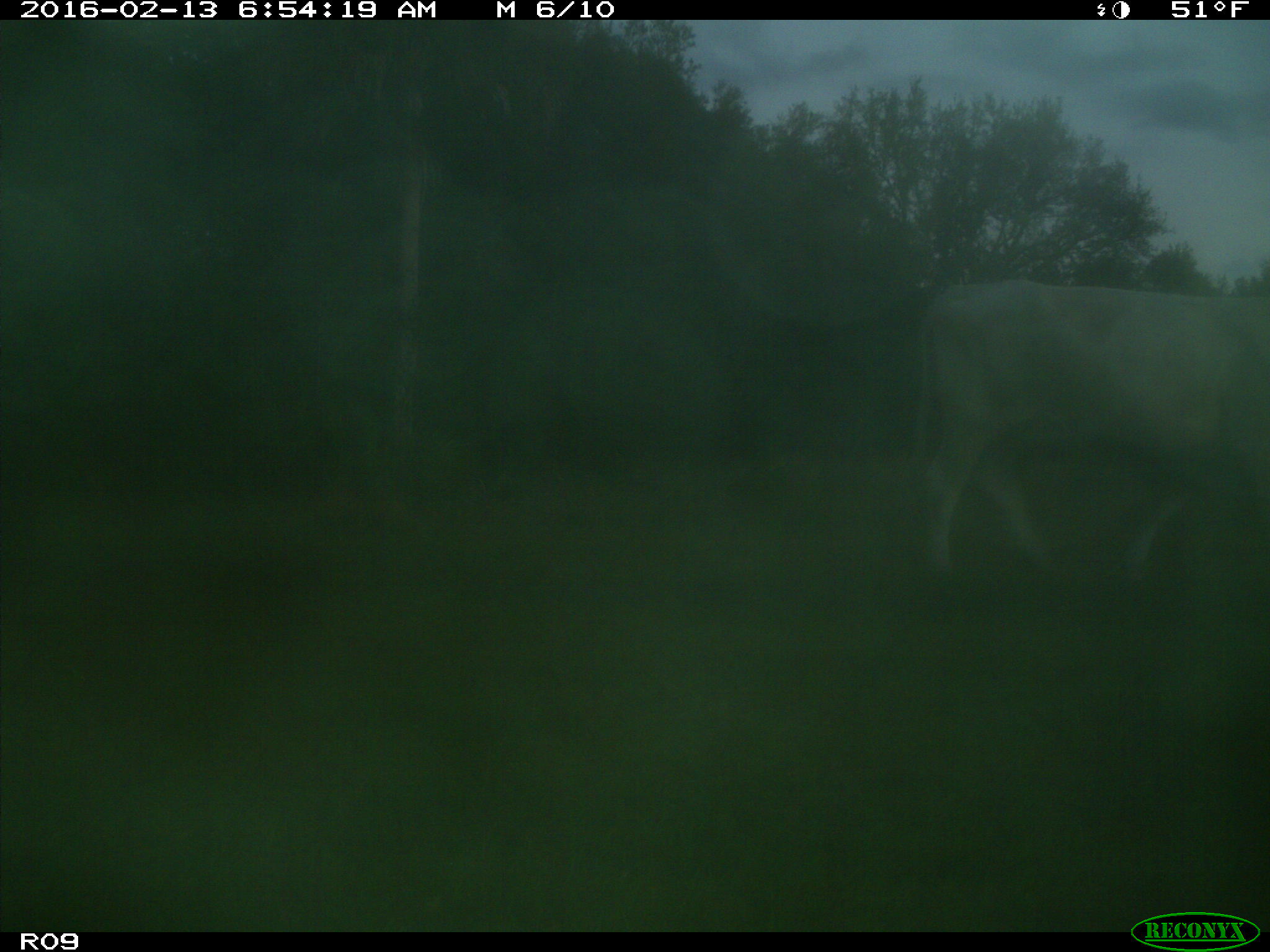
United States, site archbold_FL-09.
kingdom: Animalia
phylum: Chordata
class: Mammalia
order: Artiodactyla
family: Bovidae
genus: Bos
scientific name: Bos taurus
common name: domestic cow